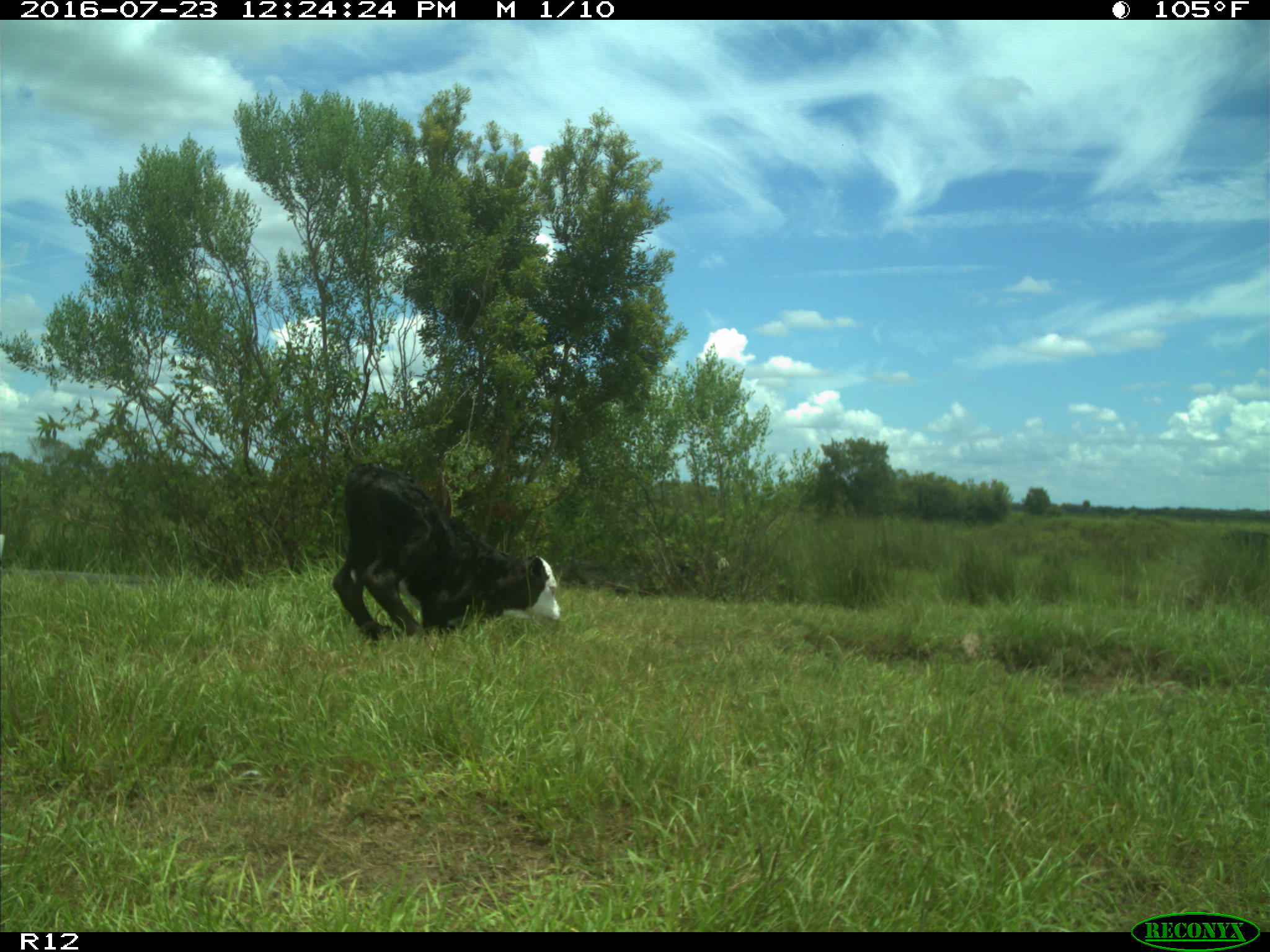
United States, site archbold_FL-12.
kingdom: Animalia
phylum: Chordata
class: Mammalia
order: Artiodactyla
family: Bovidae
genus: Bos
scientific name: Bos taurus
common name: domestic cow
Bos taurus (domestic cow).